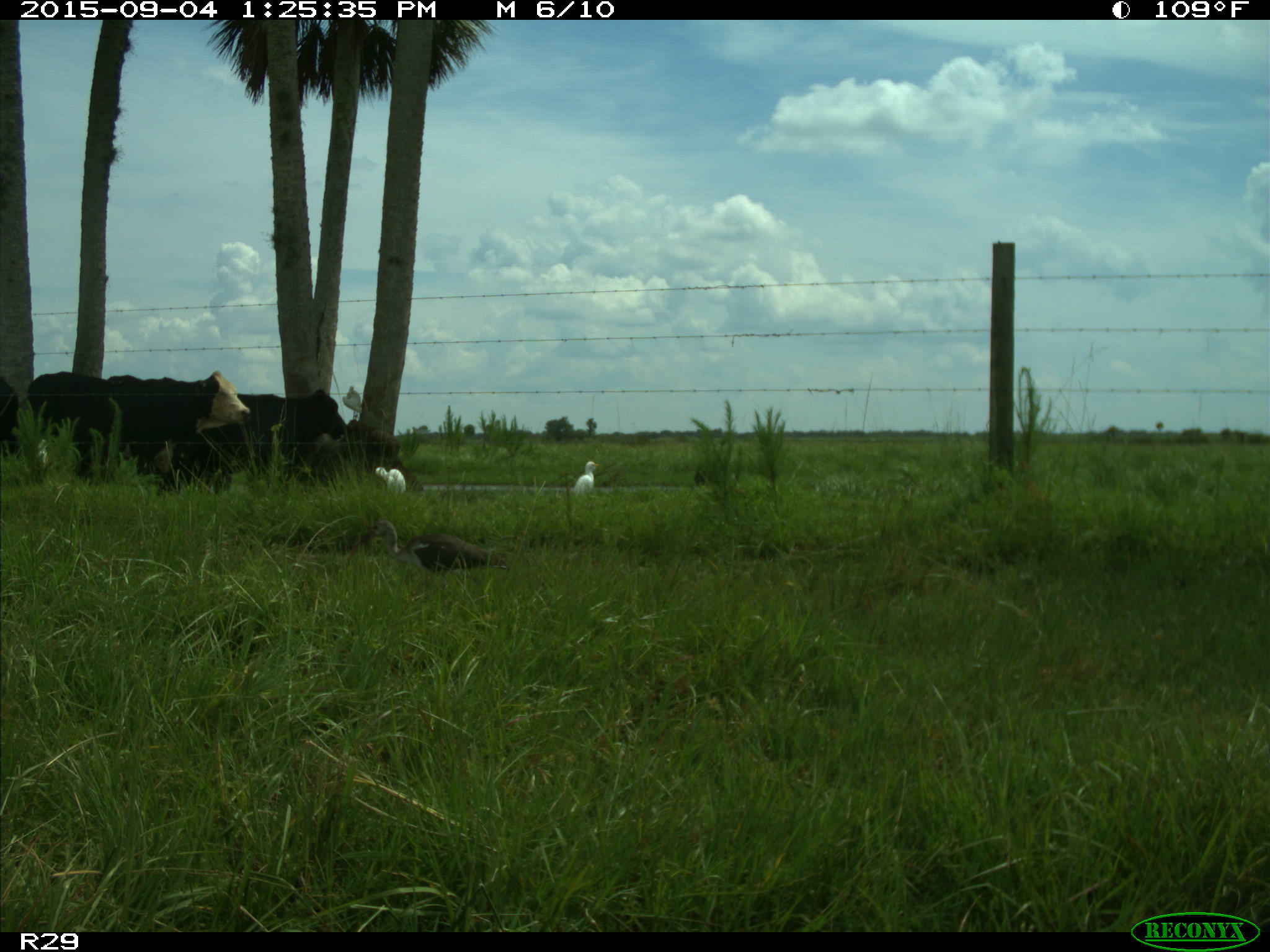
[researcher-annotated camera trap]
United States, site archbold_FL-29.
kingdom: Animalia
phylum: Chordata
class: Mammalia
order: Artiodactyla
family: Bovidae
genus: Bos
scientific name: Bos taurus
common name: domestic cow